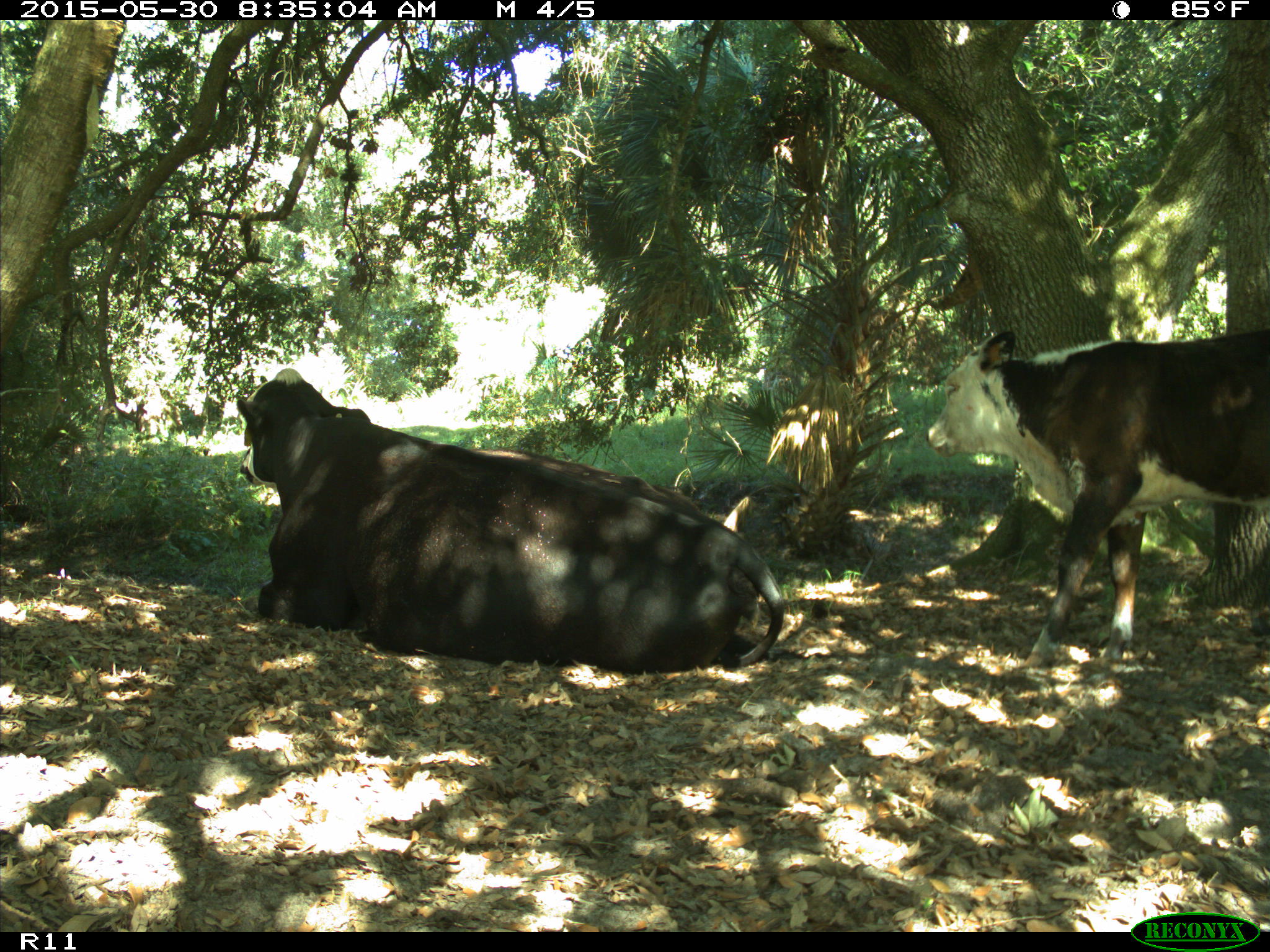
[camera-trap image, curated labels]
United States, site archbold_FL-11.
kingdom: Animalia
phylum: Chordata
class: Mammalia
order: Artiodactyla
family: Bovidae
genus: Bos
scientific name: Bos taurus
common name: domestic cow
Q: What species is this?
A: Bos taurus (domestic cow).